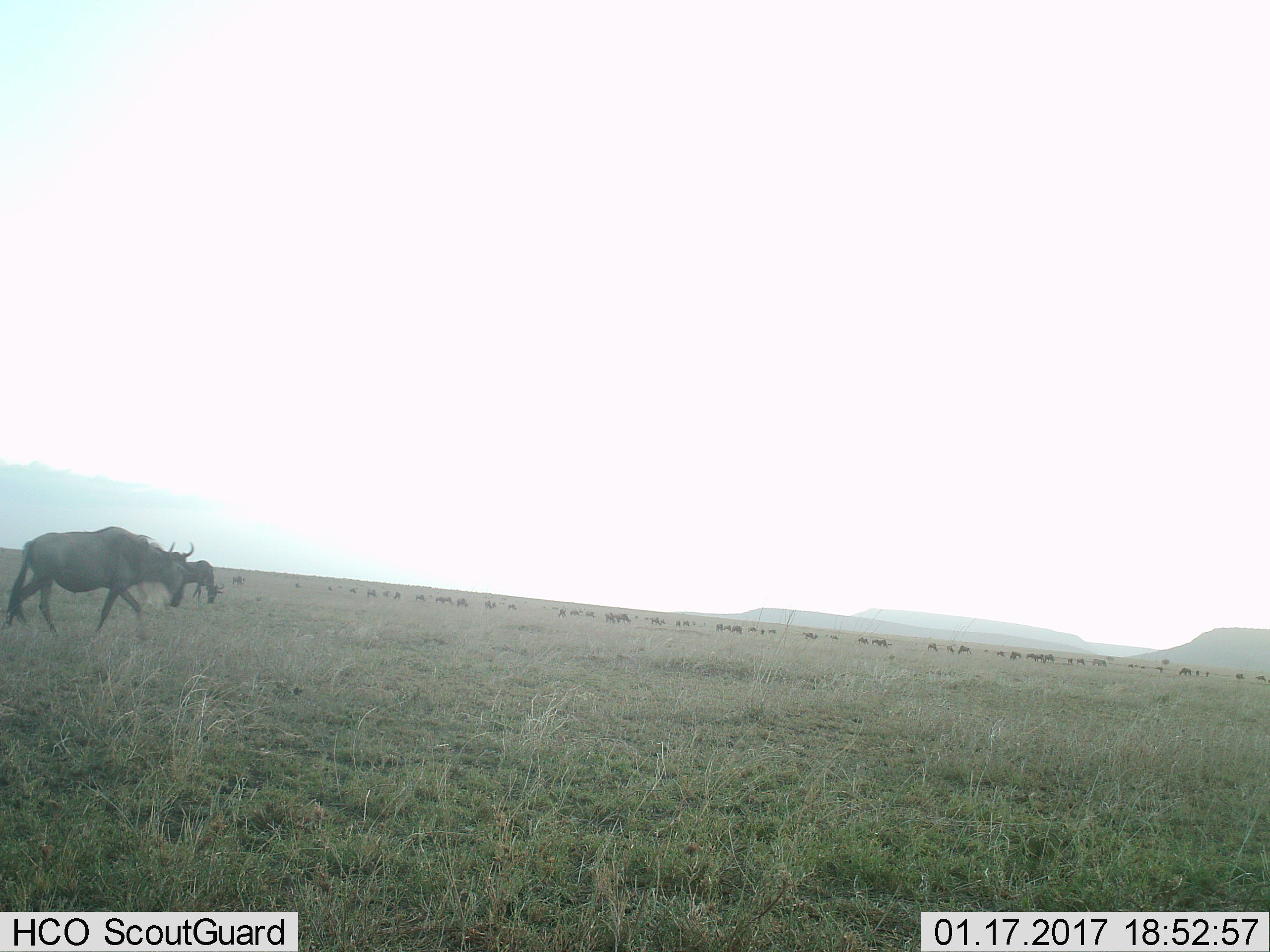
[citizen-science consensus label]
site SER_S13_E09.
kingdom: Animalia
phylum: Chordata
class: Mammalia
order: Artiodactyla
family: Bovidae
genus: Connochaetes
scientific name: Connochaetes taurinus taurinus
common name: blue wildebeest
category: wildebeestblue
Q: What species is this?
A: Wildebeestblue (blue wildebeest) (Connochaetes taurinus taurinus).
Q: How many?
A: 51+.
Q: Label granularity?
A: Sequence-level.